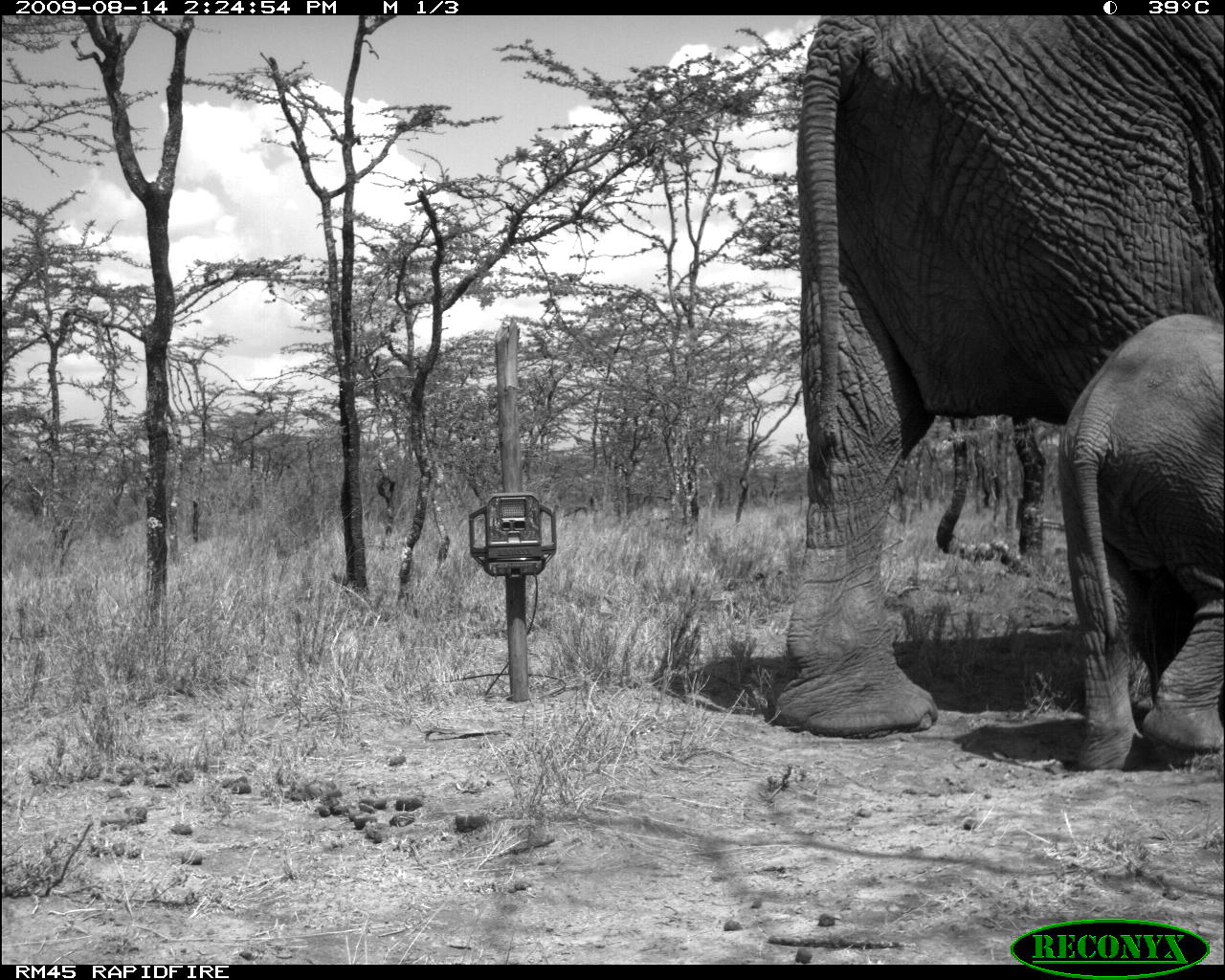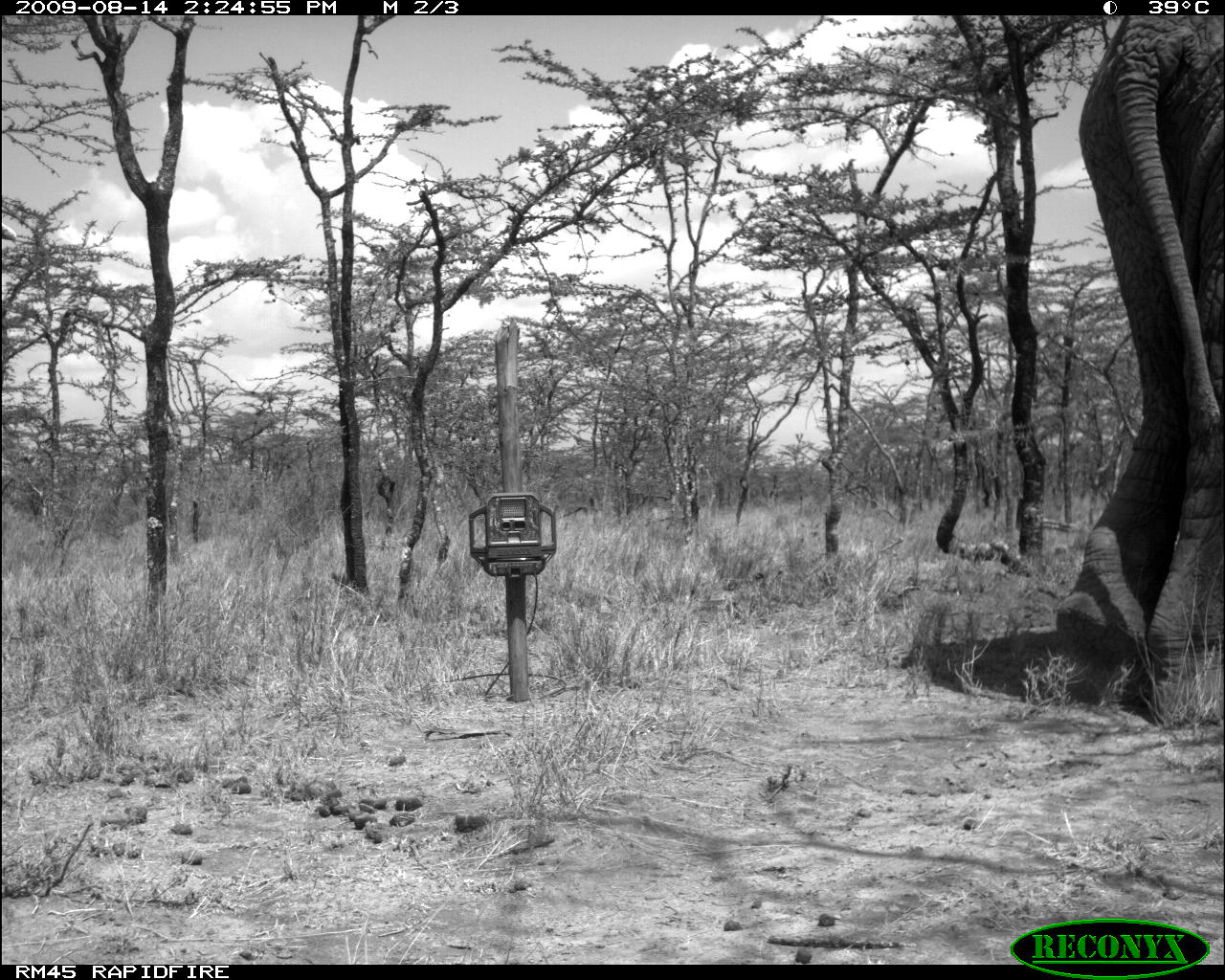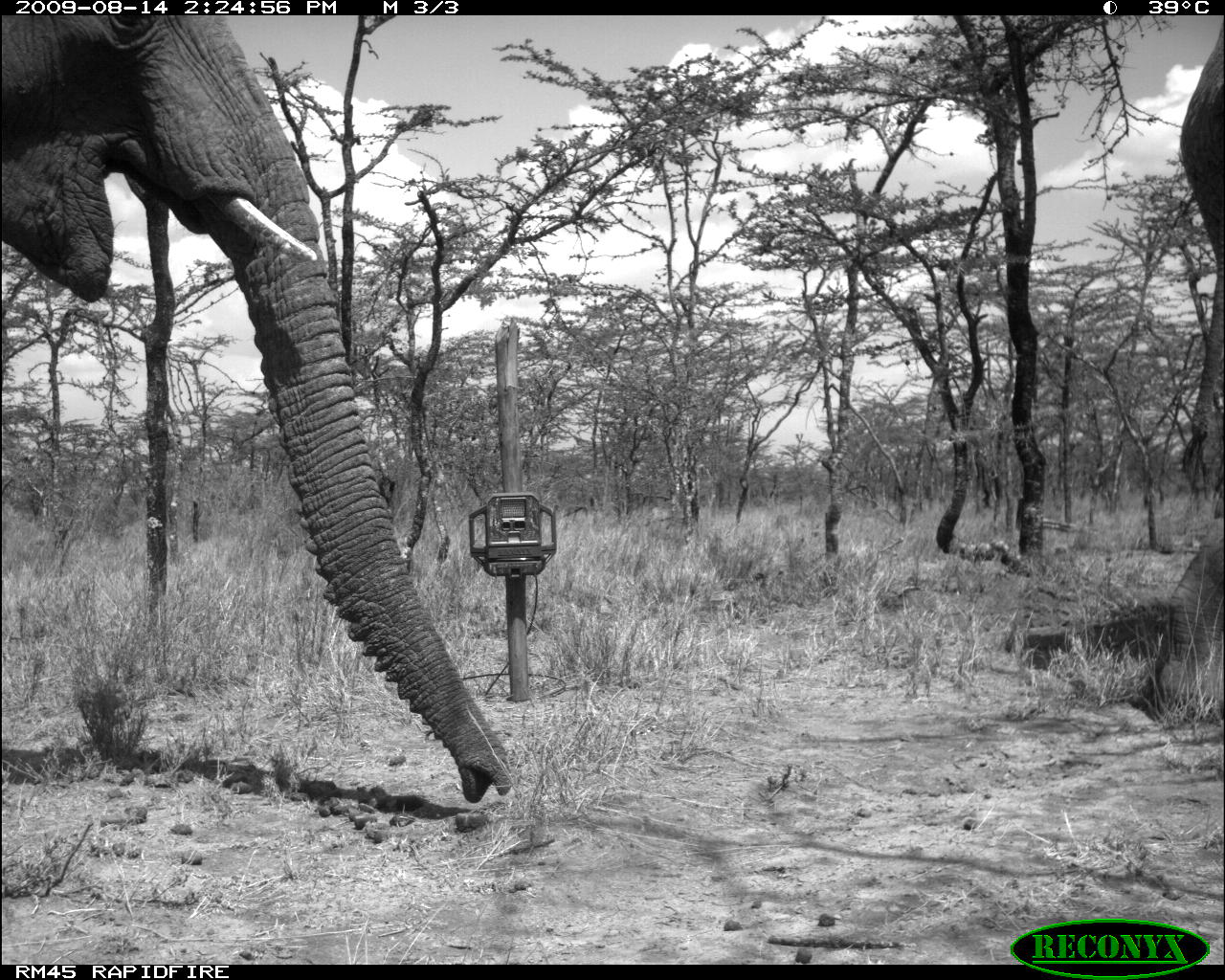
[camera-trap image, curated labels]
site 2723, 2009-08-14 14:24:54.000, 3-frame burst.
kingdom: Animalia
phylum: Chordata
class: Mammalia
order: Proboscidea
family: Elephantidae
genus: Loxodonta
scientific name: Loxodonta africana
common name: african bush elephant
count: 2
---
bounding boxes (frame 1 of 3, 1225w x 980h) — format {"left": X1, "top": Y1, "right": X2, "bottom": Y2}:
loxodonta africana: {"left": 768, "top": 14, "right": 1225, "bottom": 740}; {"left": 1059, "top": 310, "right": 1225, "bottom": 770}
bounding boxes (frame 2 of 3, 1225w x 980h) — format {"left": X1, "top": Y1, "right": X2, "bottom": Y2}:
loxodonta africana: {"left": 1052, "top": 15, "right": 1225, "bottom": 723}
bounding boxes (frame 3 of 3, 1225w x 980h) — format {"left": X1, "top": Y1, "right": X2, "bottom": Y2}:
loxodonta africana: {"left": 0, "top": 15, "right": 513, "bottom": 804}; {"left": 1136, "top": 19, "right": 1225, "bottom": 718}